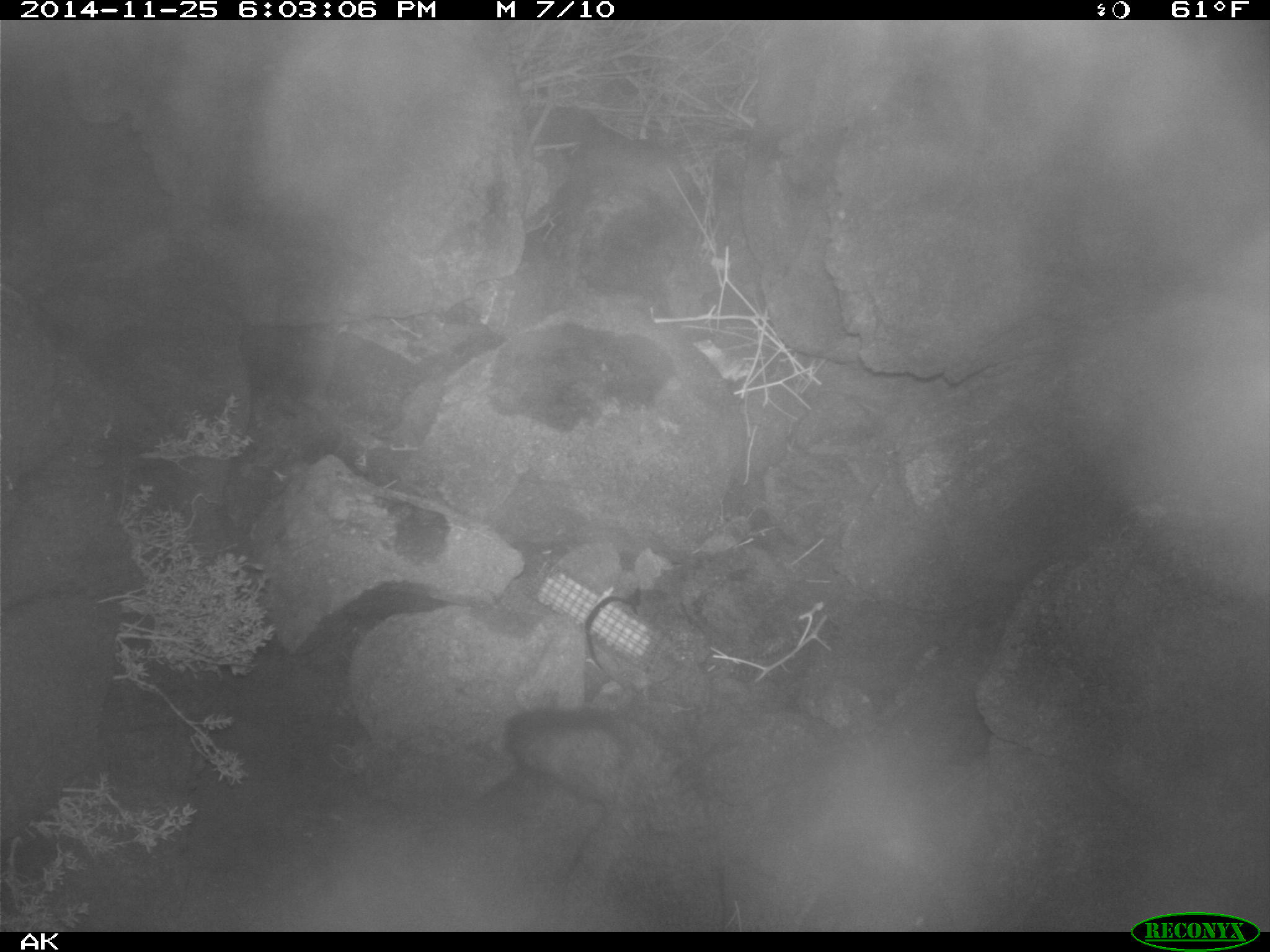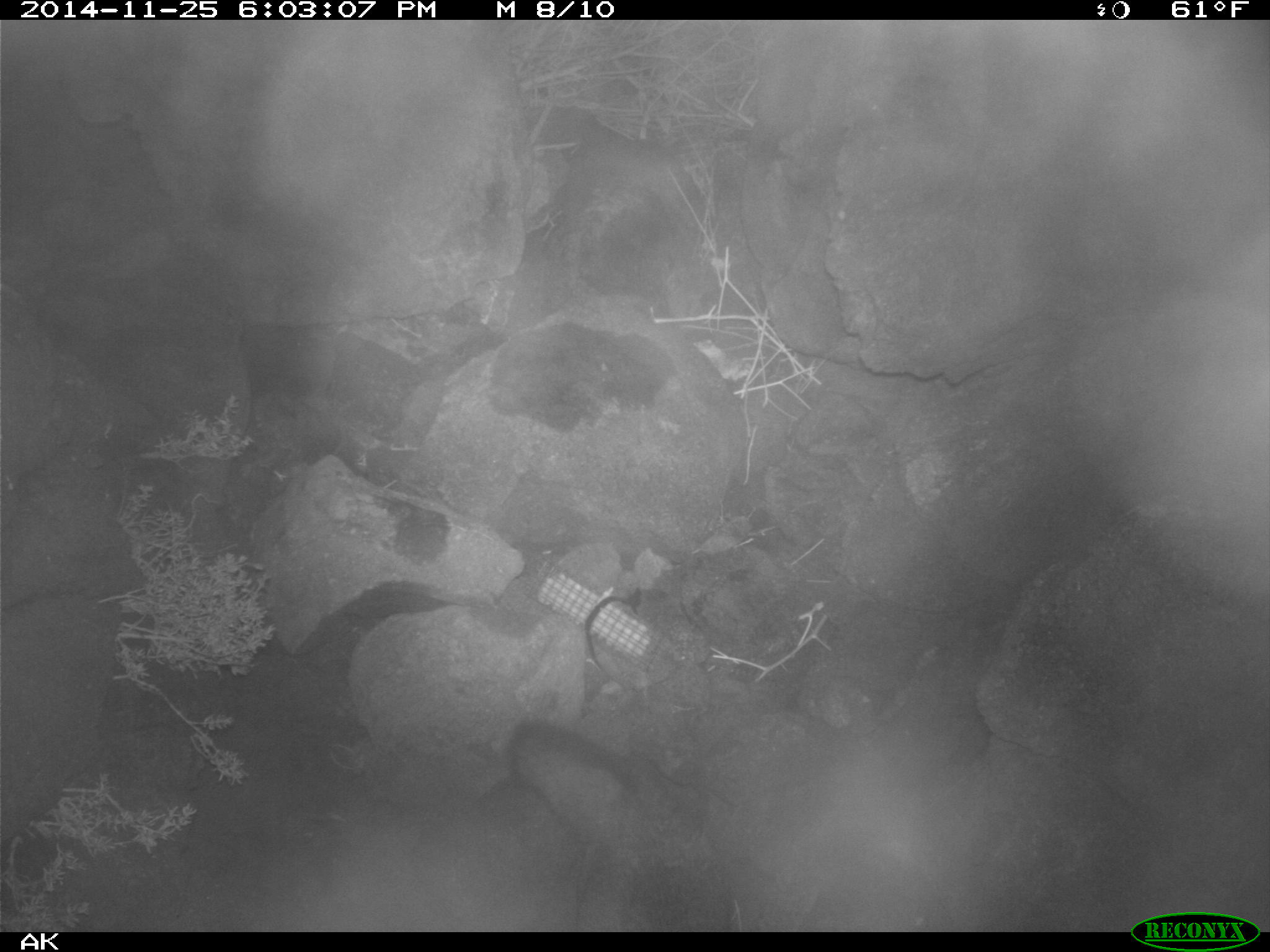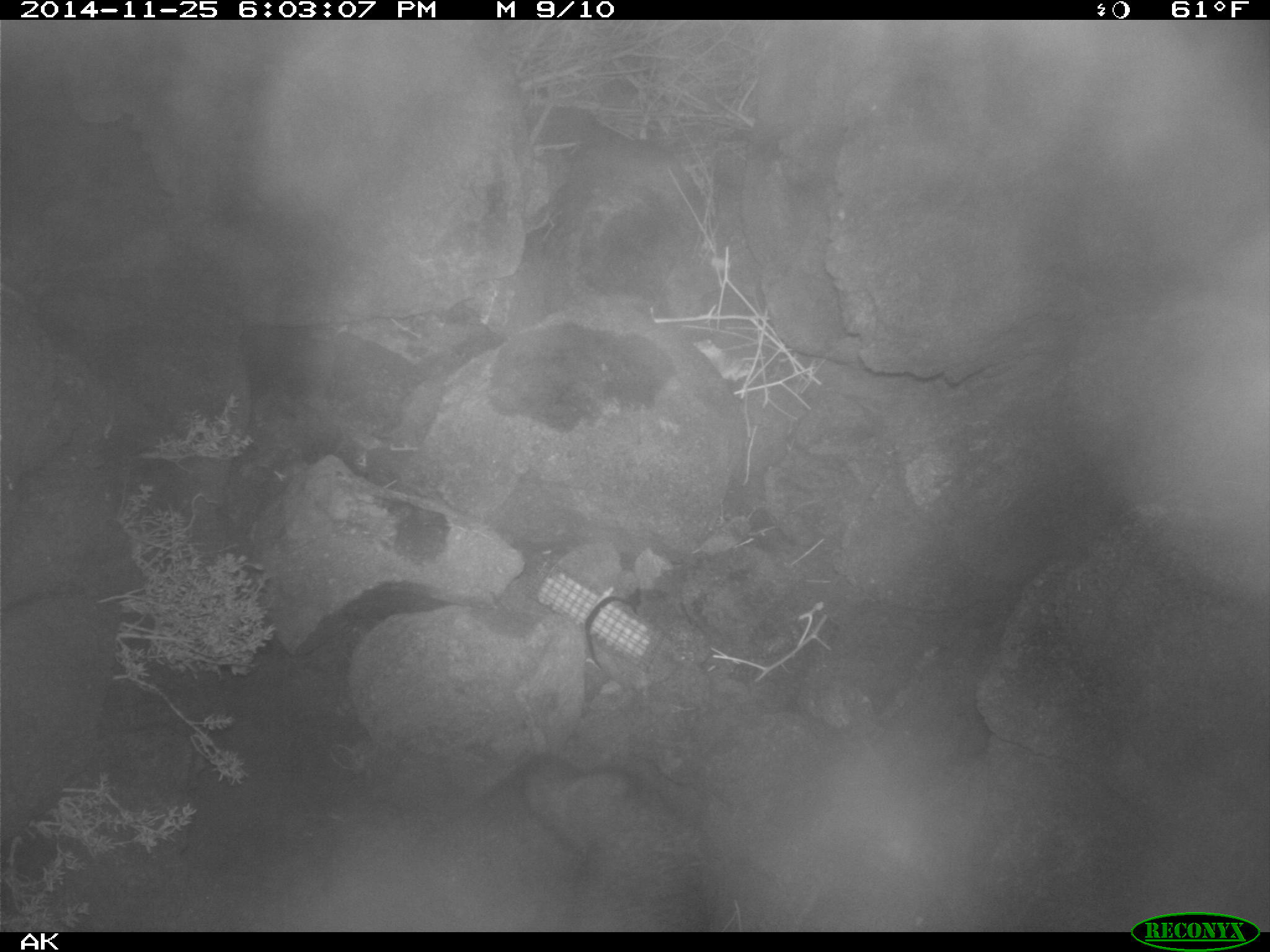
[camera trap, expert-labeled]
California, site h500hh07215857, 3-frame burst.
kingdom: Animalia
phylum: Chordata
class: Mammalia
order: Carnivora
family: Canidae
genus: Urocyon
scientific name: Urocyon littoralis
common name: island fox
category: fox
Fox (island fox) (Urocyon littoralis).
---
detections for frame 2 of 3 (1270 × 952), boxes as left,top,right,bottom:
fox: 505,708,736,929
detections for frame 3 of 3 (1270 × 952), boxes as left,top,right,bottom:
fox: 514,754,716,932